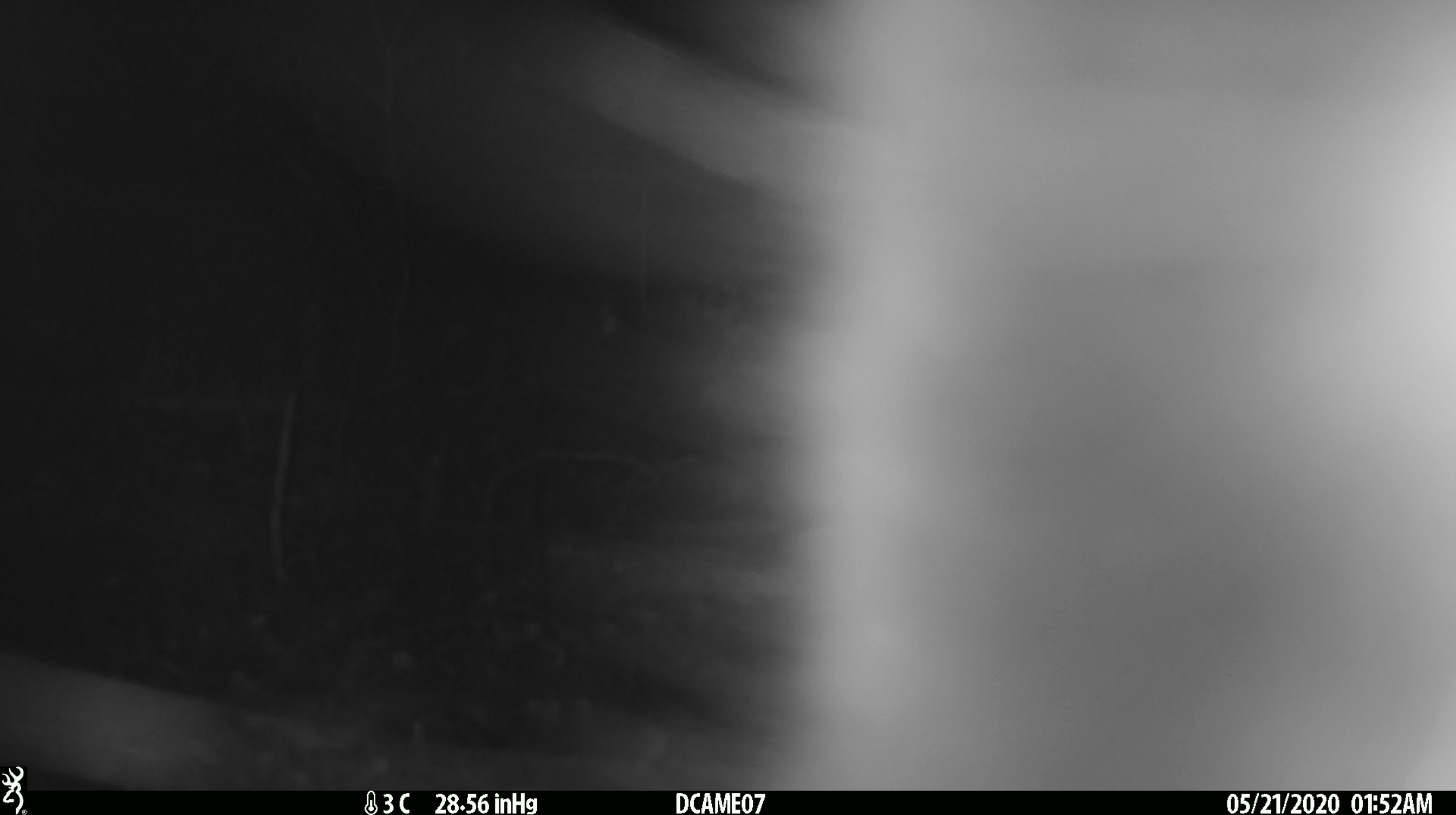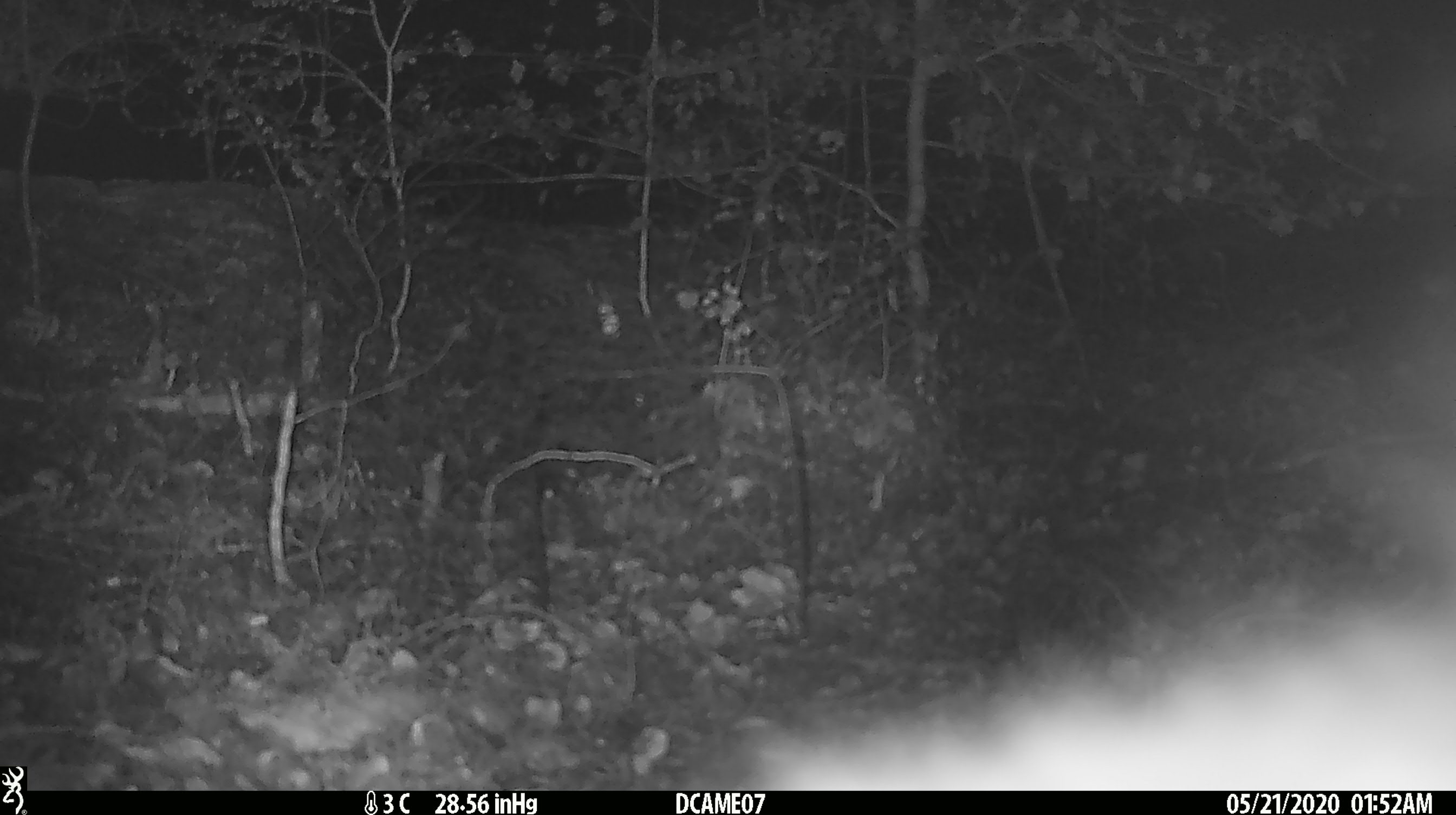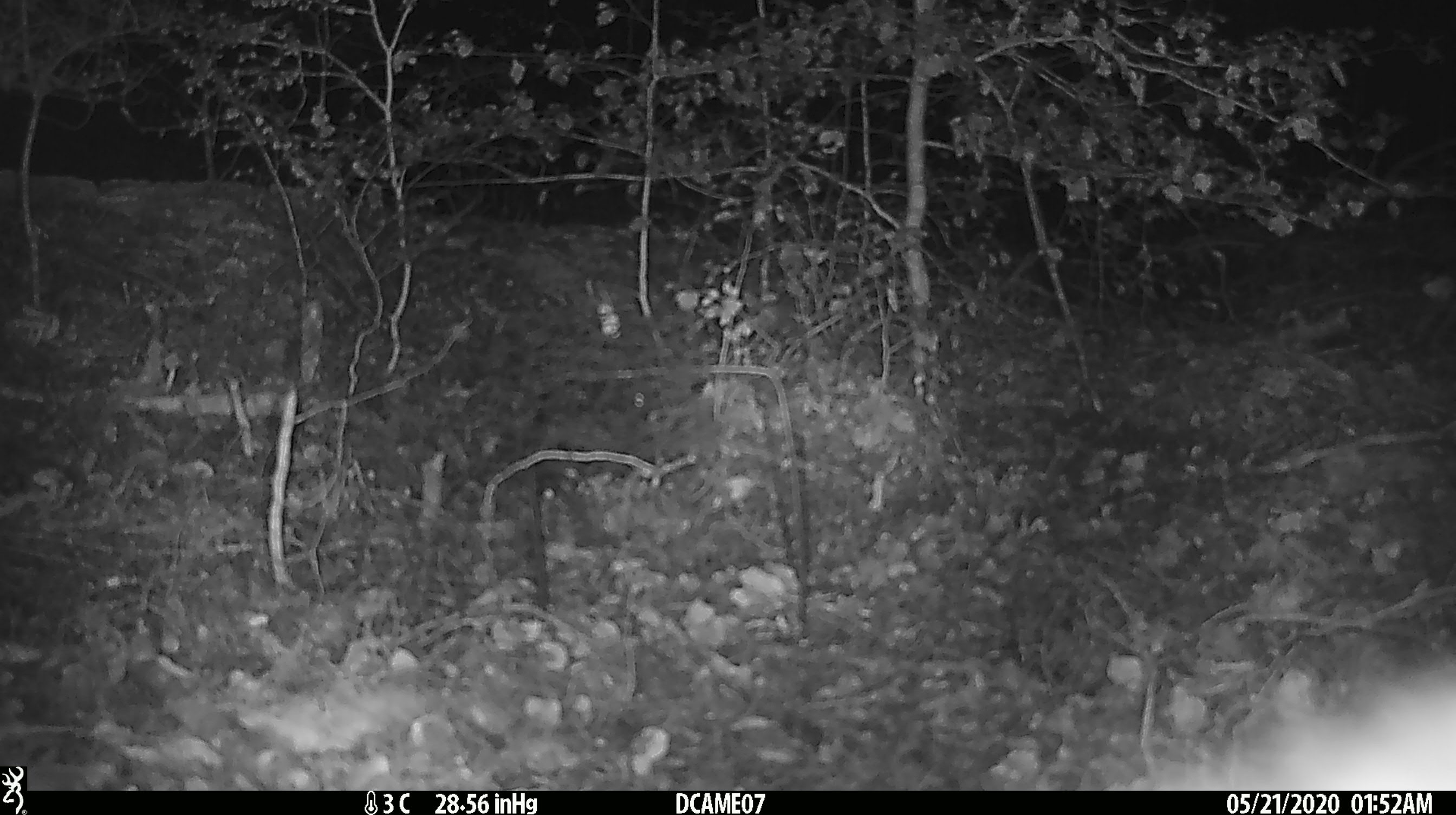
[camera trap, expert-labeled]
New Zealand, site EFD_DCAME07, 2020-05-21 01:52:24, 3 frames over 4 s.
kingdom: Animalia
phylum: Chordata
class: Mammalia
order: Diprotodontia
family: Phalangeridae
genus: Trichosurus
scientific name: Trichosurus vulpecula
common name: common brushtail possum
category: possum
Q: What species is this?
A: Possum (common brushtail possum) (Trichosurus vulpecula).